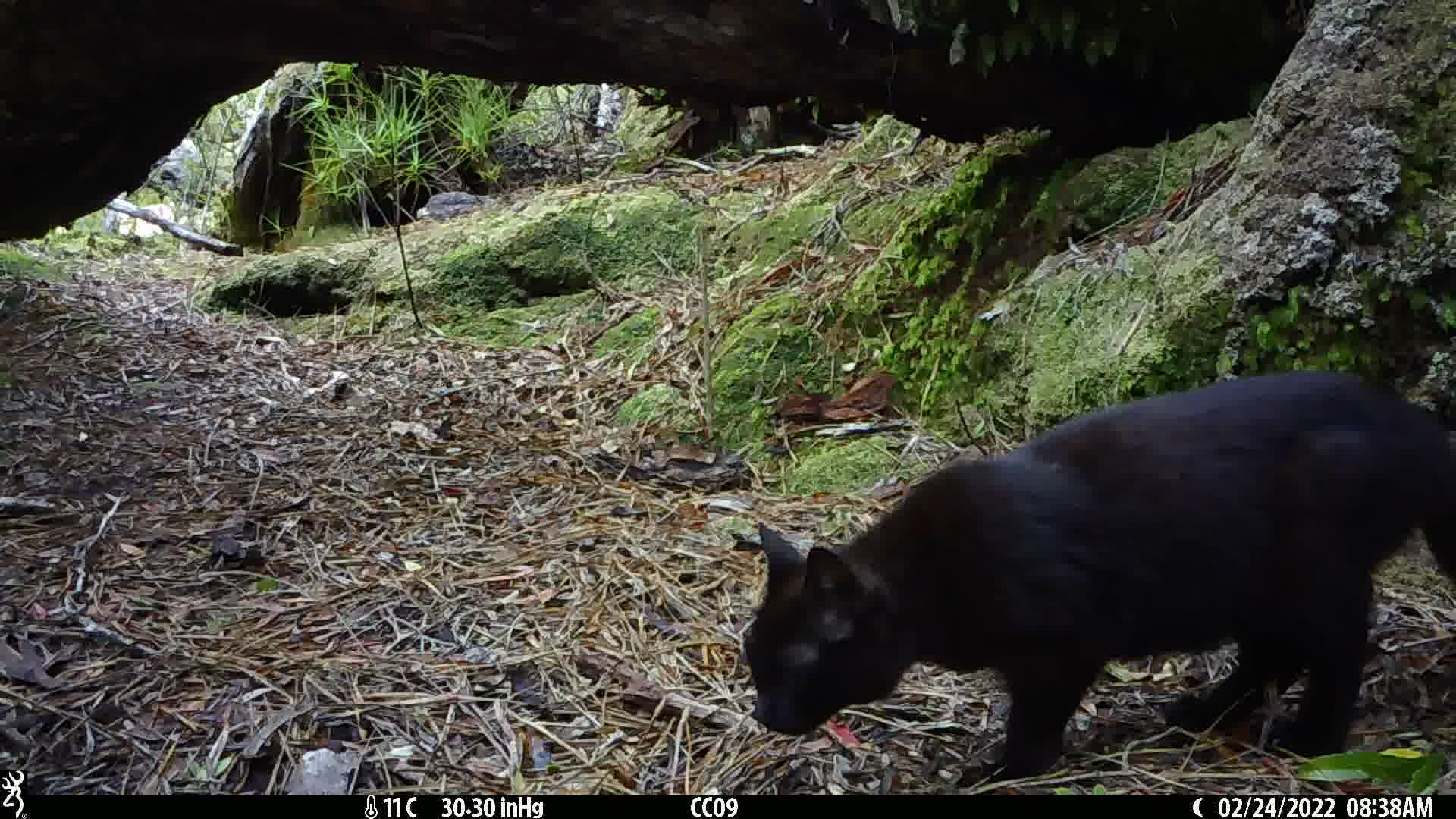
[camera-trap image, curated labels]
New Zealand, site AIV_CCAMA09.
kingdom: Animalia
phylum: Chordata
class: Mammalia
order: Carnivora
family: Felidae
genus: Felis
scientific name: Felis catus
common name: domestic cat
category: cat